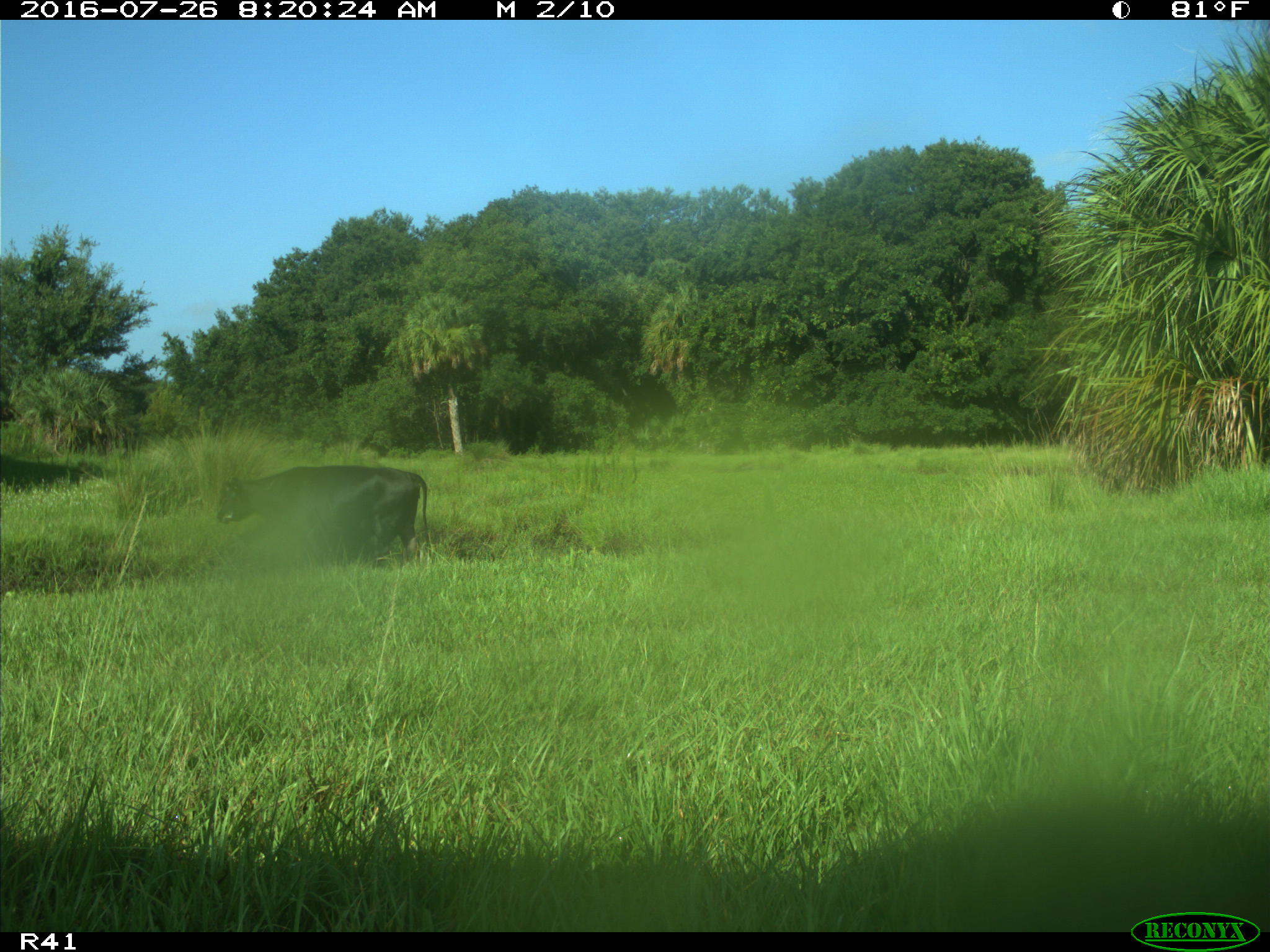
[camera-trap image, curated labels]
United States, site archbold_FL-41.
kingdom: Animalia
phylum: Chordata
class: Mammalia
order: Artiodactyla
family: Bovidae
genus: Bos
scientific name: Bos taurus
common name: domestic cow